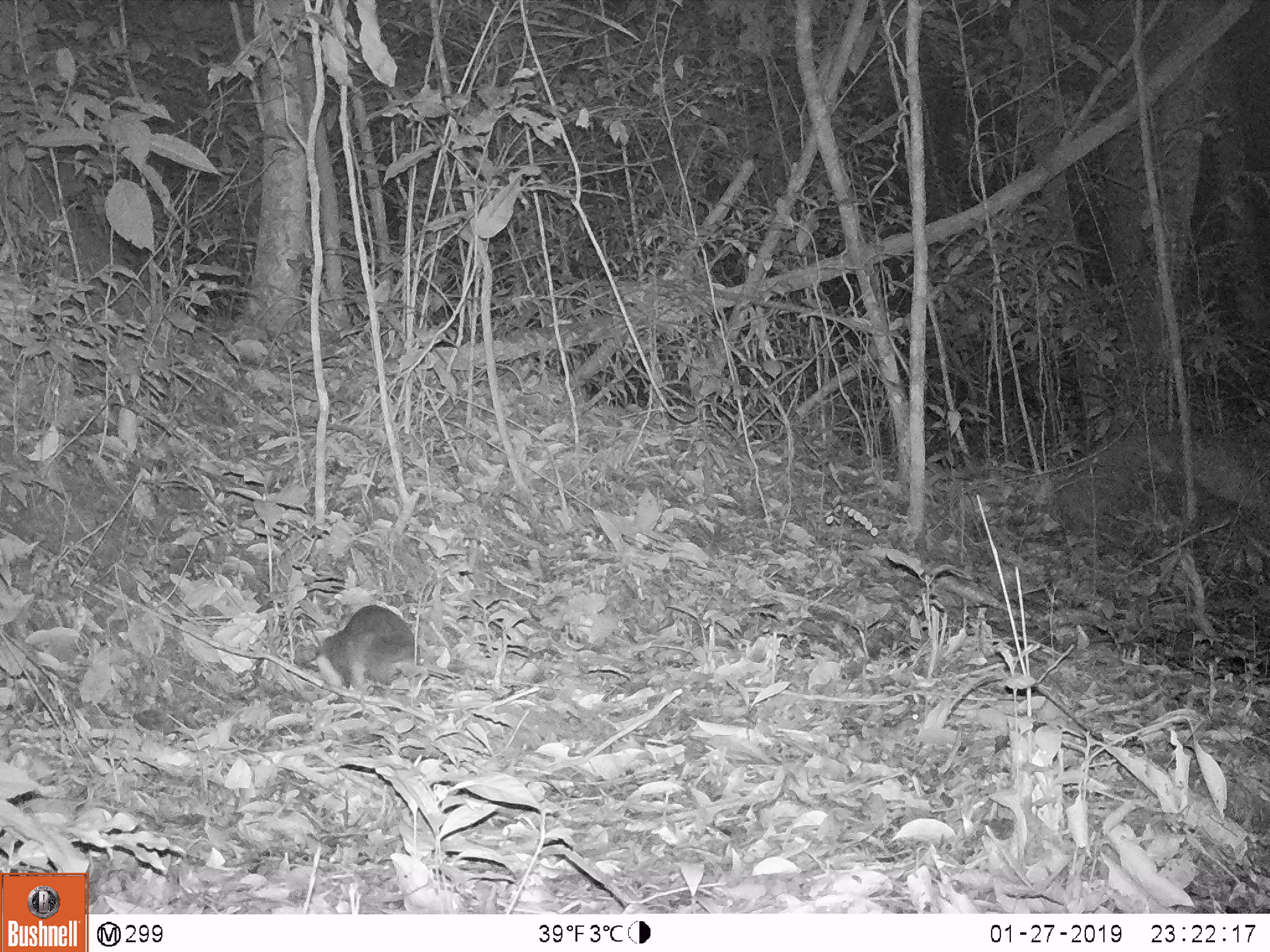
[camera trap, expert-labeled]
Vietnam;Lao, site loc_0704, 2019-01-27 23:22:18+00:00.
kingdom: Animalia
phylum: Chordata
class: Mammalia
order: Carnivora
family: Mustelidae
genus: Melogale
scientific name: Melogale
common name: ferret badger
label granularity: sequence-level